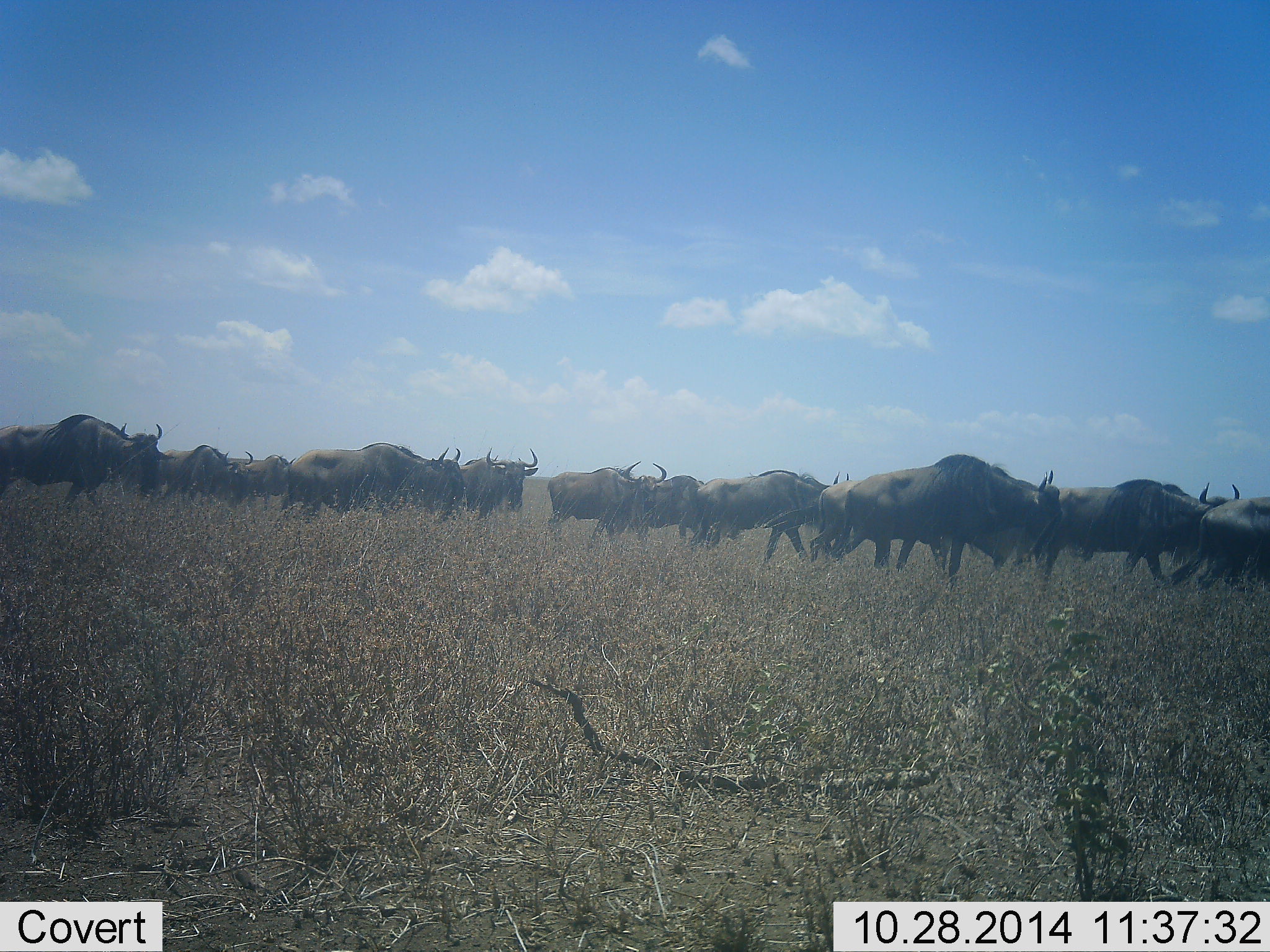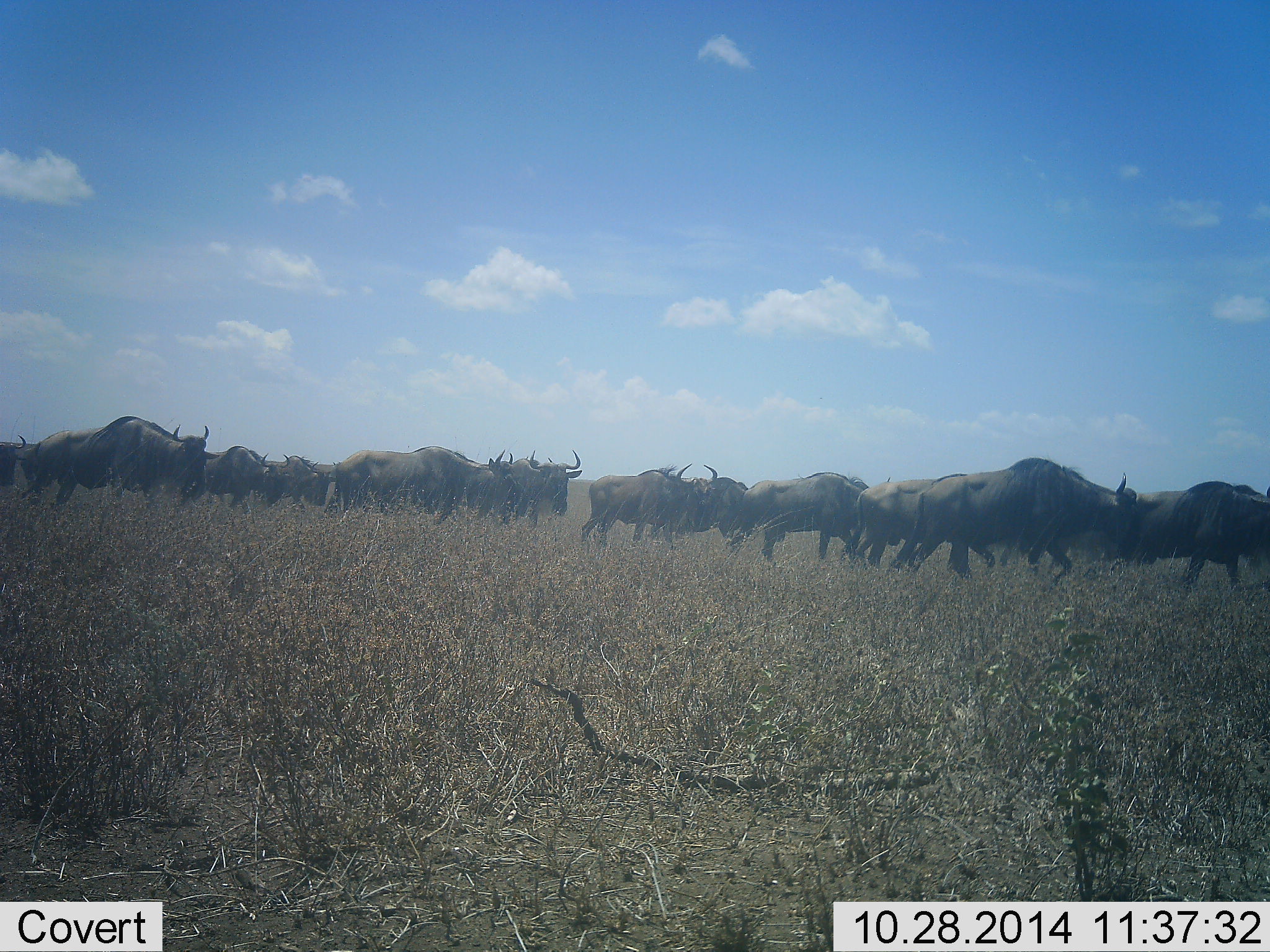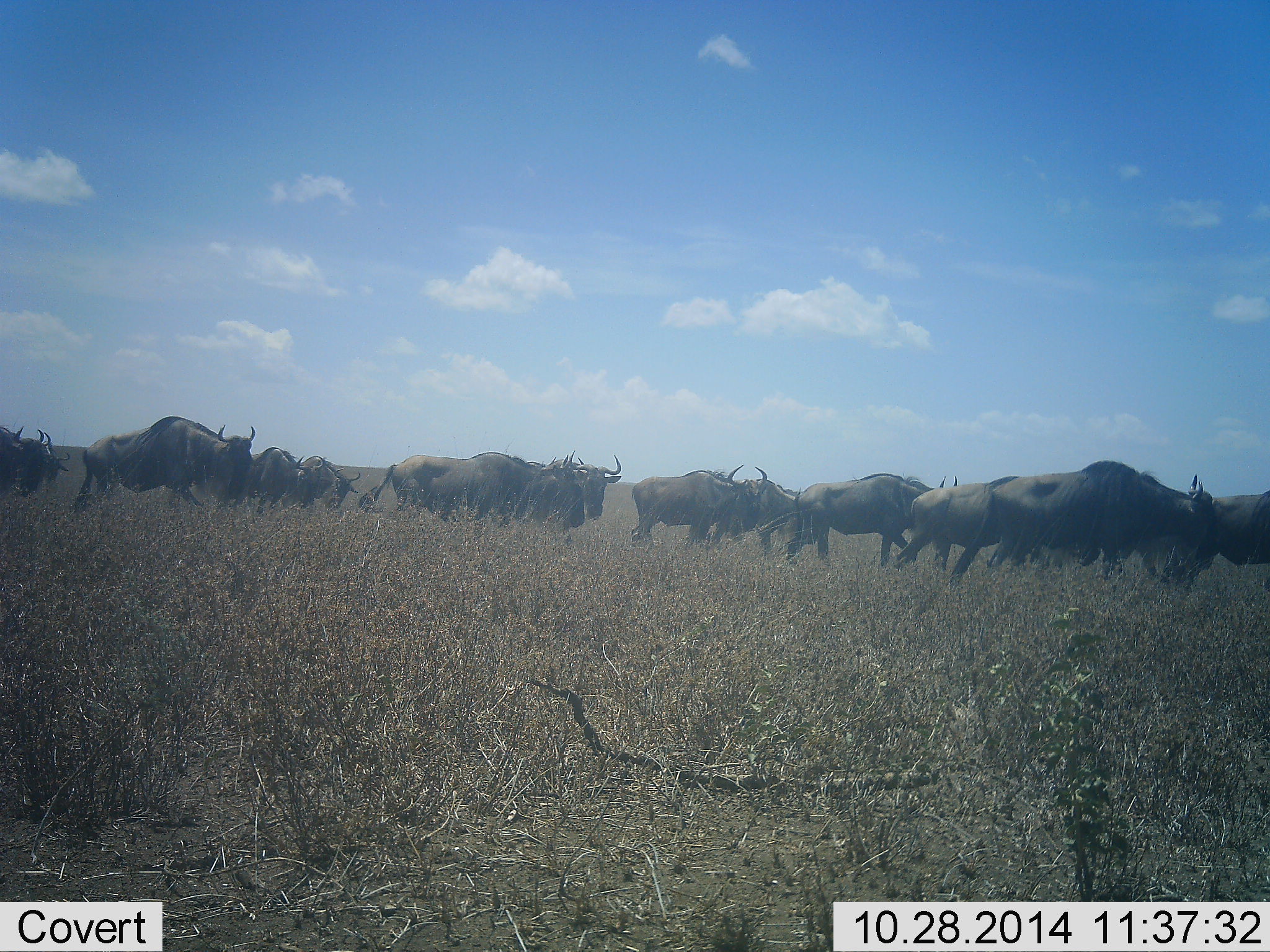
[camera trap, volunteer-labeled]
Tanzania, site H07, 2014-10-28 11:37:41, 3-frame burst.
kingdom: Animalia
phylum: Chordata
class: Mammalia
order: Artiodactyla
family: Bovidae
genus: Connochaetes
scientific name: Connochaetes taurinus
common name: blue wildebeest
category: wildebeest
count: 11-50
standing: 0%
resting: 0%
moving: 100%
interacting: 0%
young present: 0%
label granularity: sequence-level